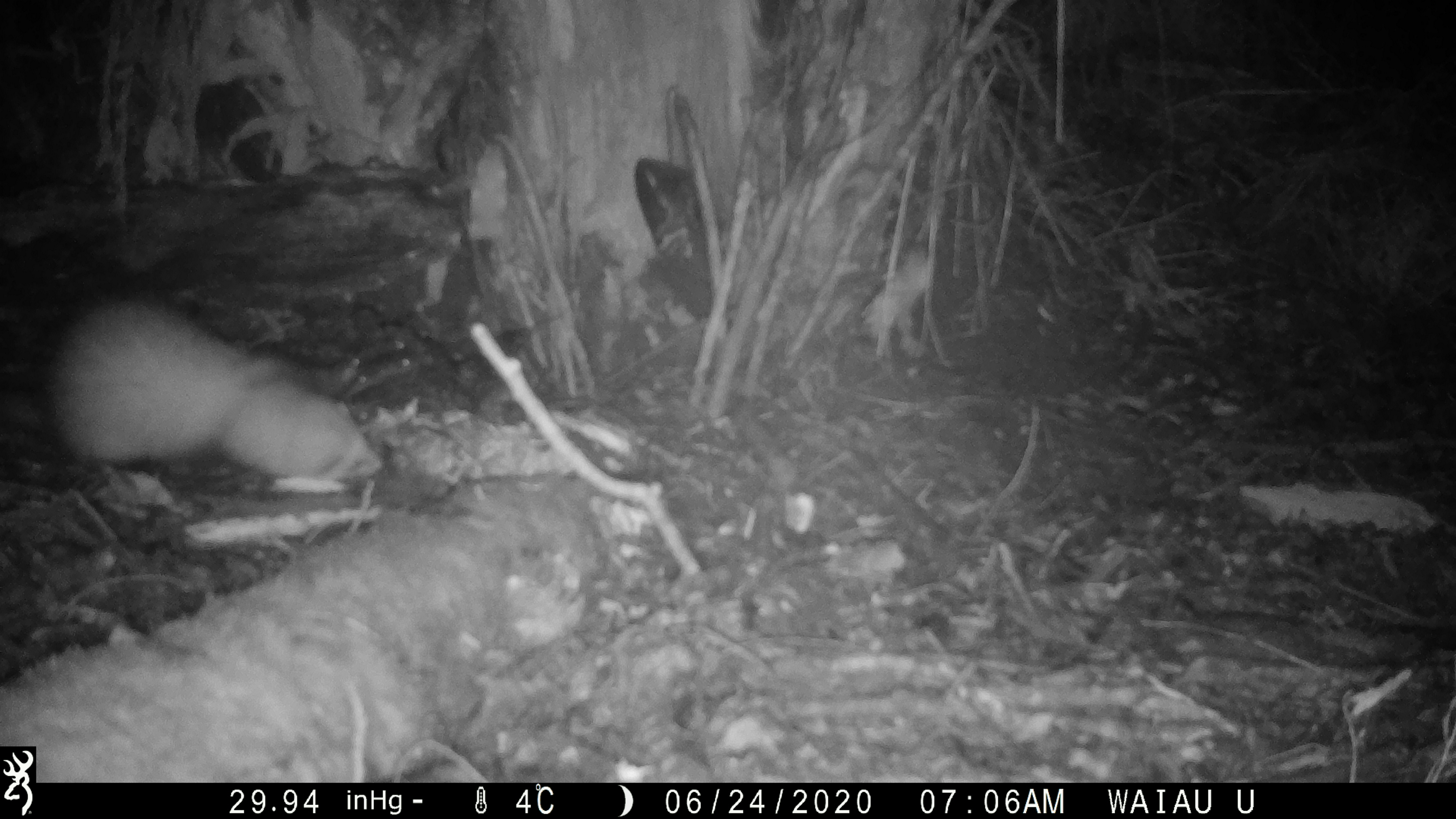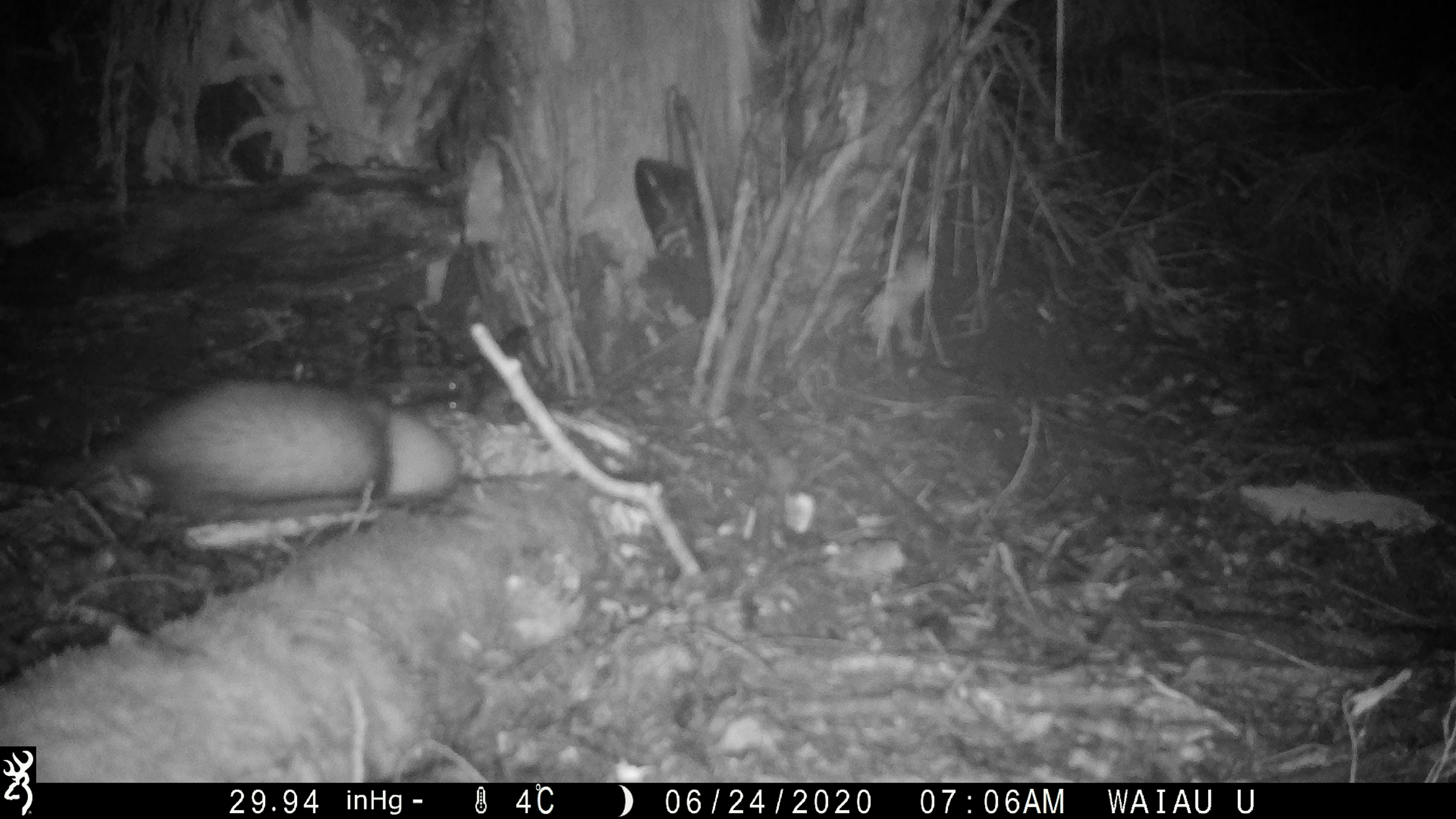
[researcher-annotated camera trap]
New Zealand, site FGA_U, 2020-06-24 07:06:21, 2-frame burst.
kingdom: Animalia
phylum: Chordata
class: Mammalia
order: Carnivora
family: Mustelidae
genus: Mustela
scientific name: Mustela furo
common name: ferret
Ferret (Mustela furo).